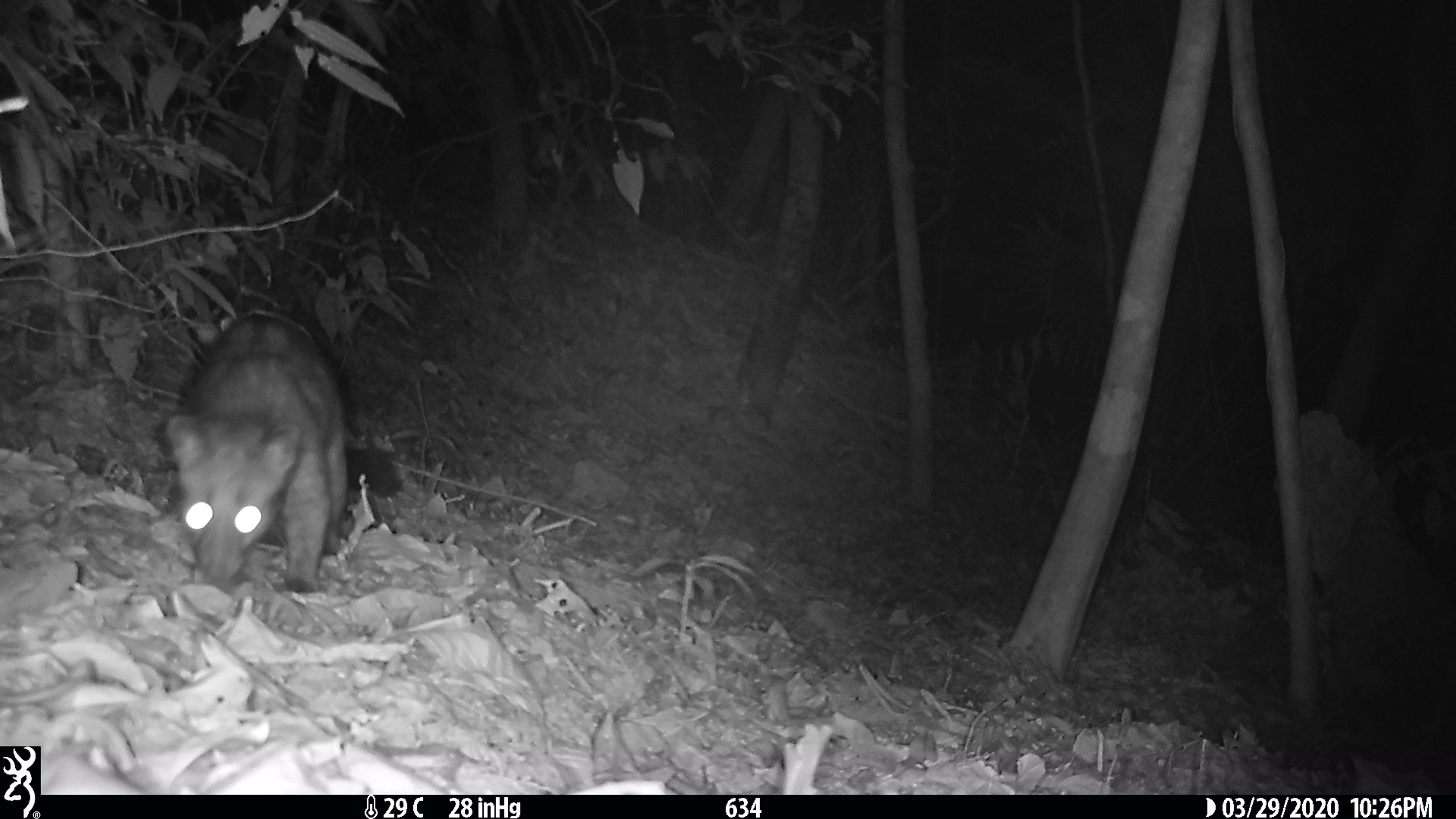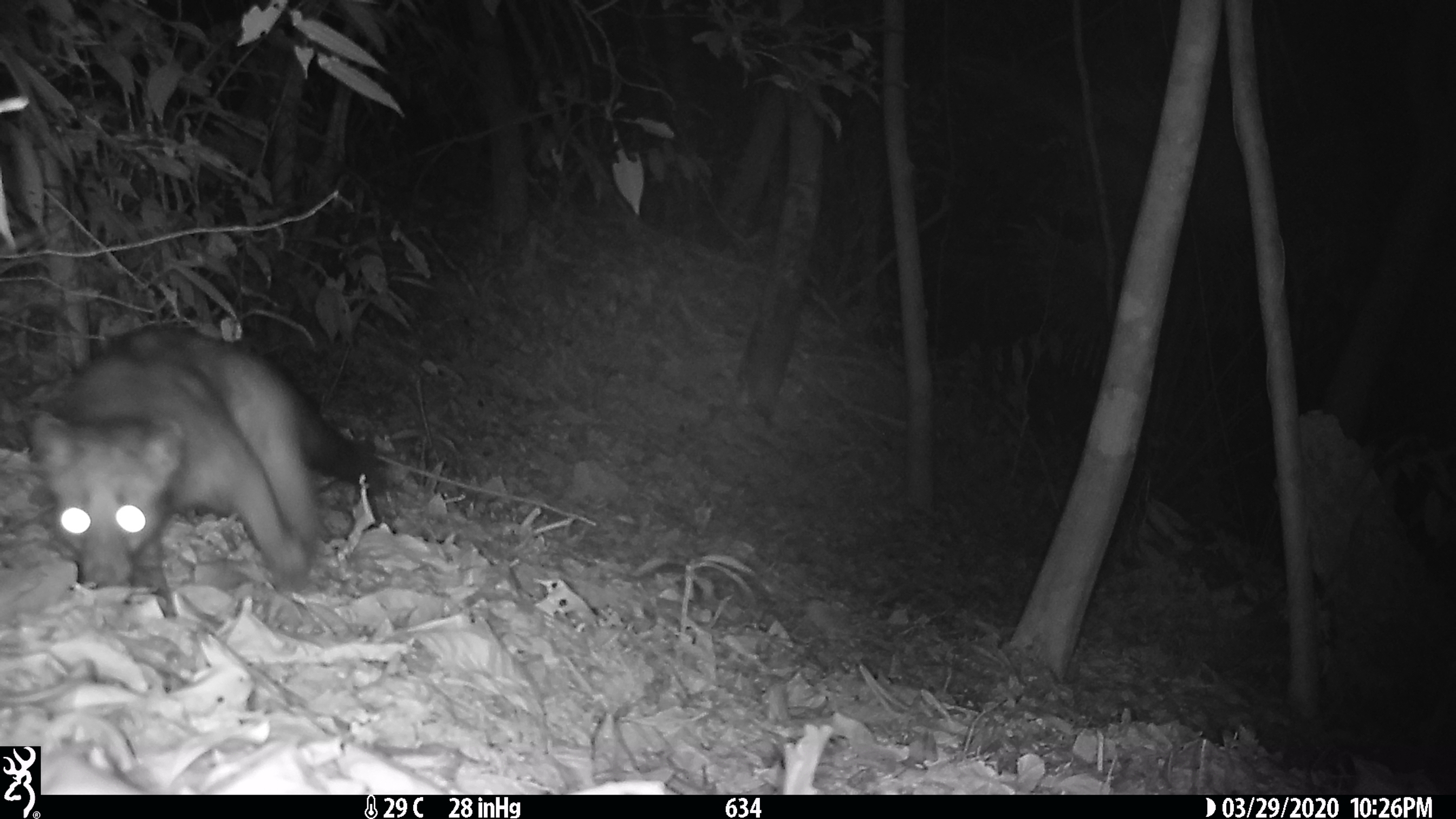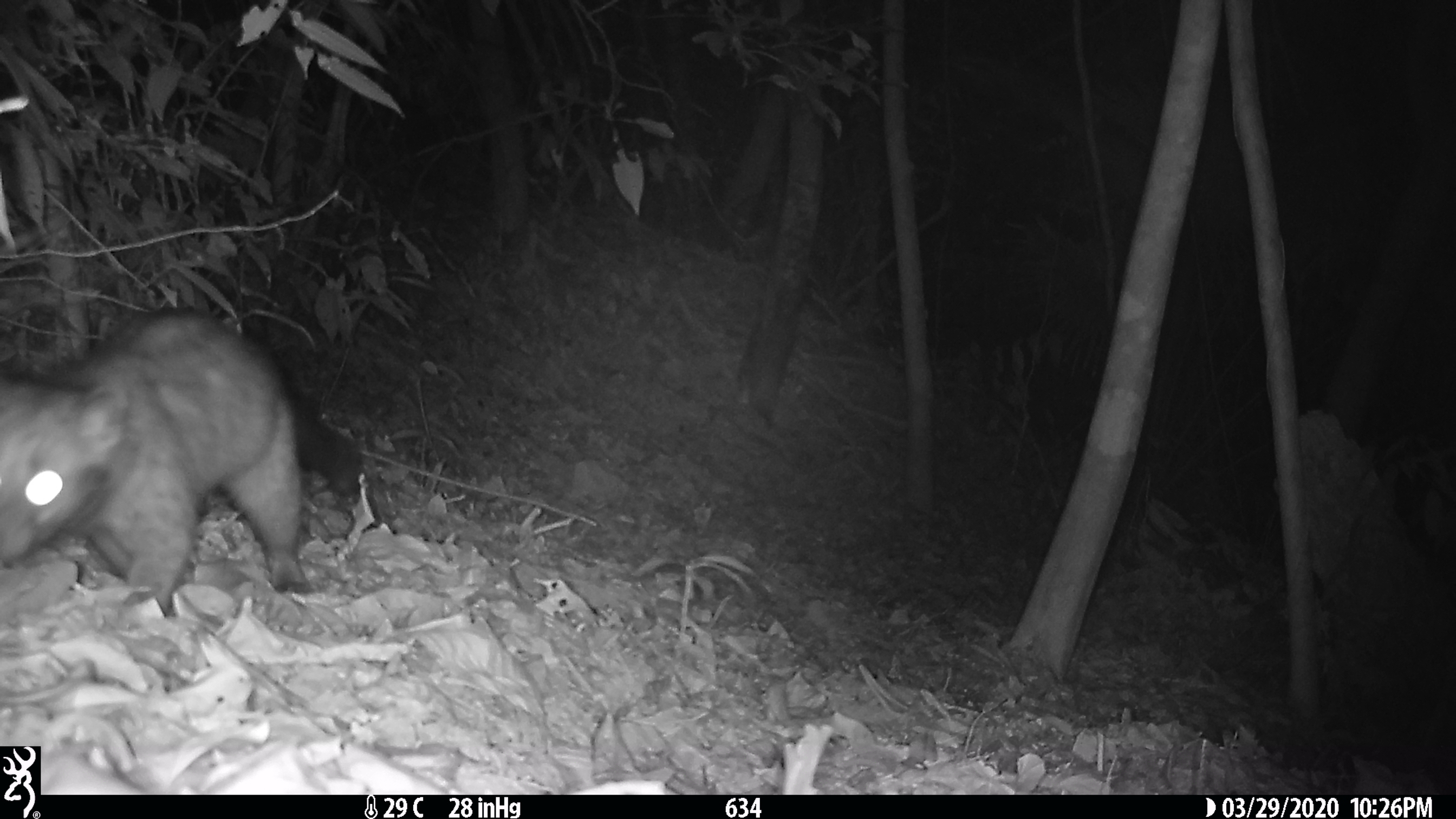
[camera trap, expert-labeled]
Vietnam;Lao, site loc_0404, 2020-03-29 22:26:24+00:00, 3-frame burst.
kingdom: Animalia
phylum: Chordata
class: Mammalia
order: Carnivora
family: Viverridae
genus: Paradoxurus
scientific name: Paradoxurus hermaphroditus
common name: common palm civet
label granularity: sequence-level